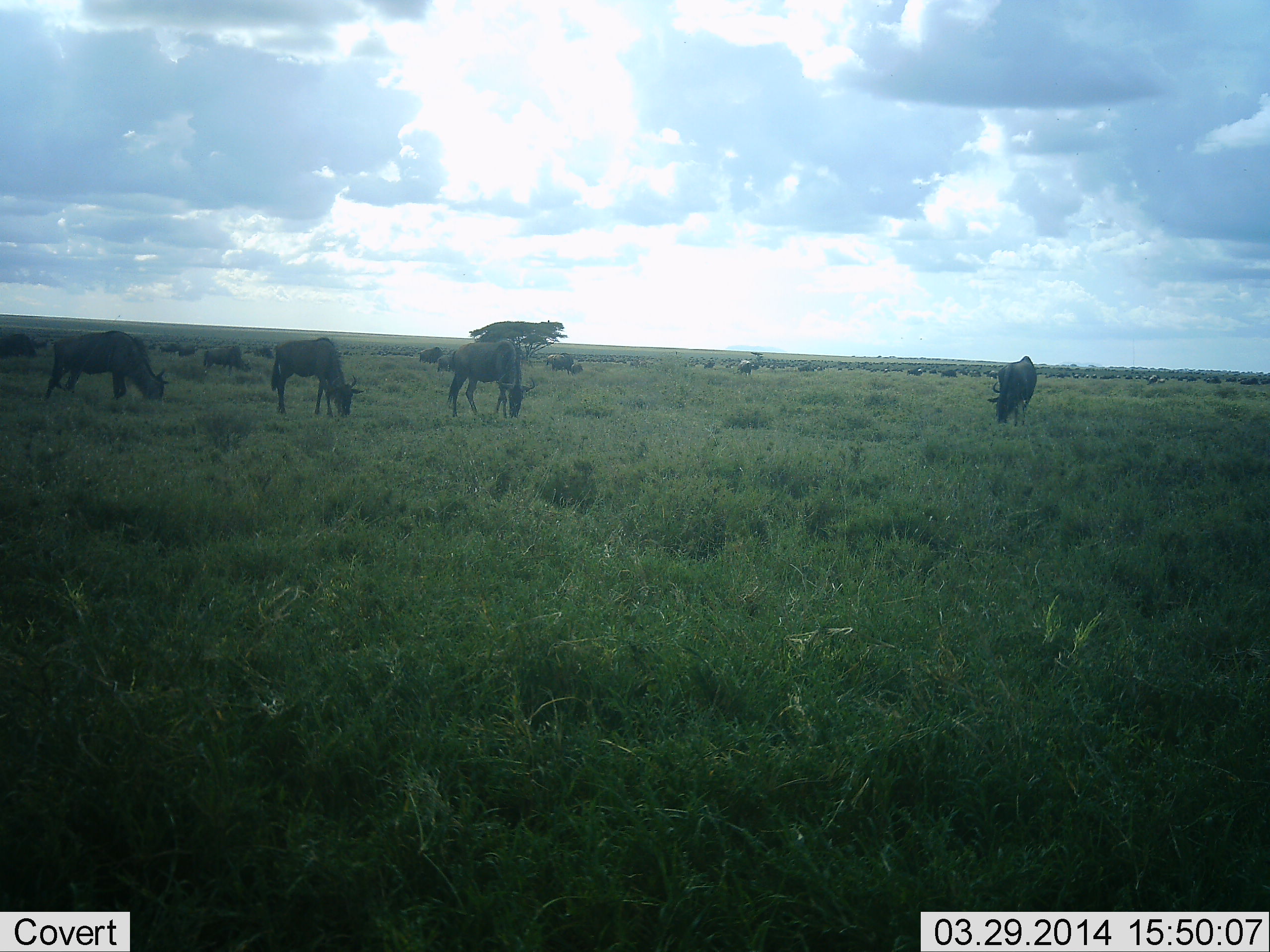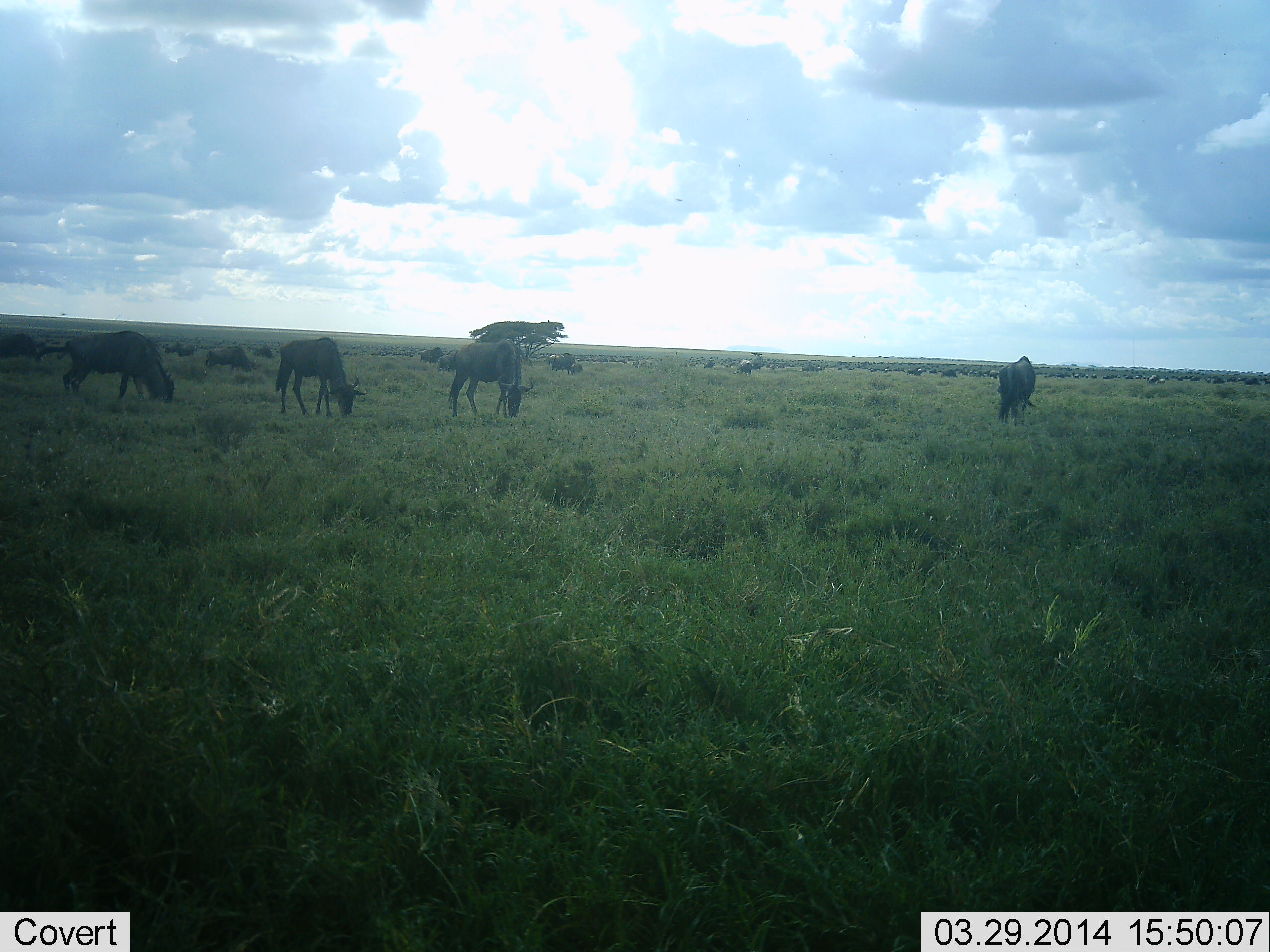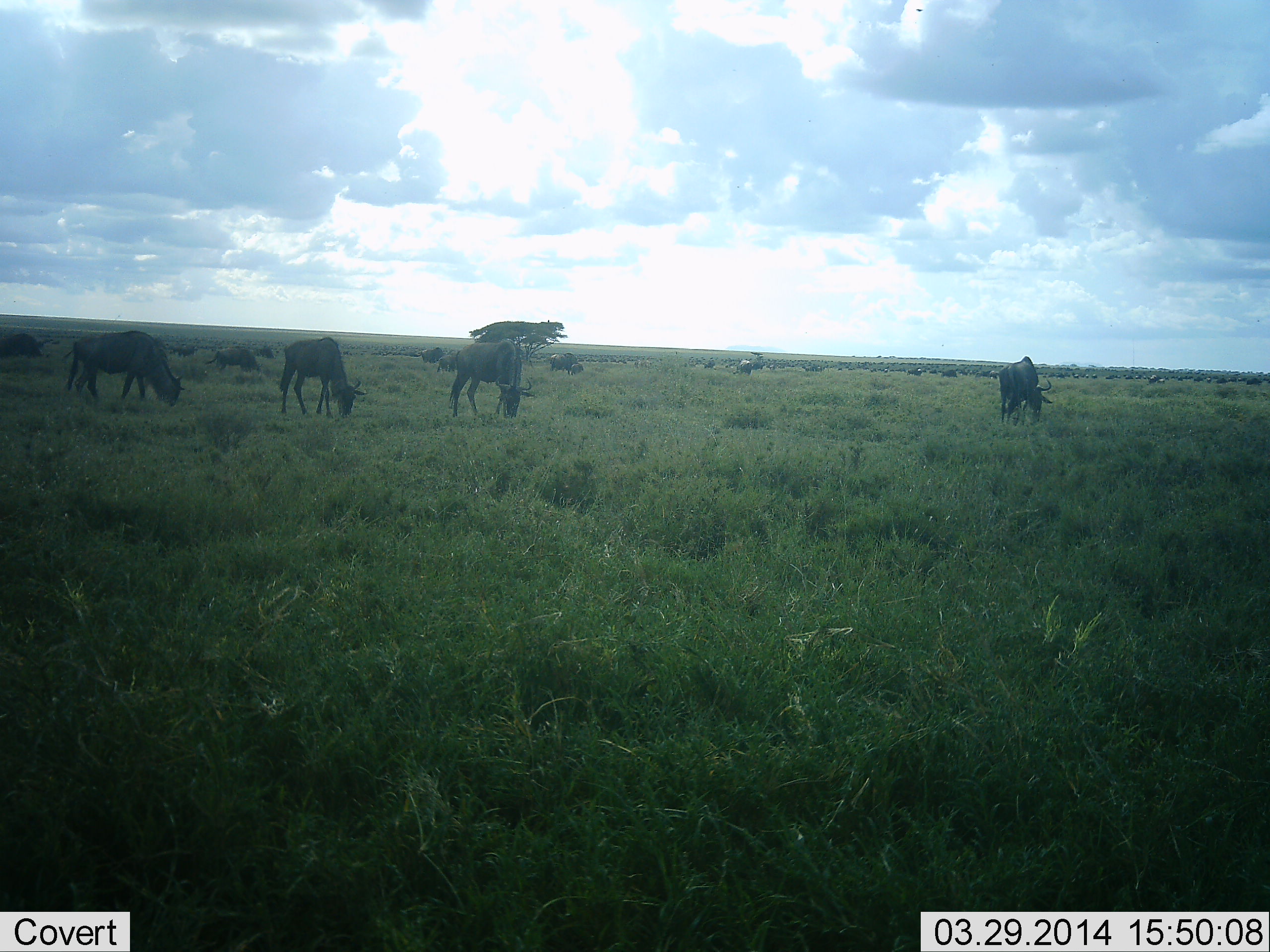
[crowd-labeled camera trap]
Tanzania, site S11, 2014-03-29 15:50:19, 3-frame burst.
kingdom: Animalia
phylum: Chordata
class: Mammalia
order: Artiodactyla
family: Bovidae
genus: Connochaetes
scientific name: Connochaetes taurinus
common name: blue wildebeest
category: wildebeest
Wildebeest (blue wildebeest) (Connochaetes taurinus), count 11-50. Behavior (volunteer vote fractions): standing 40%, resting 0%, moving 50%, interacting 0%. Young present (vote fraction): 0%. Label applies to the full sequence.